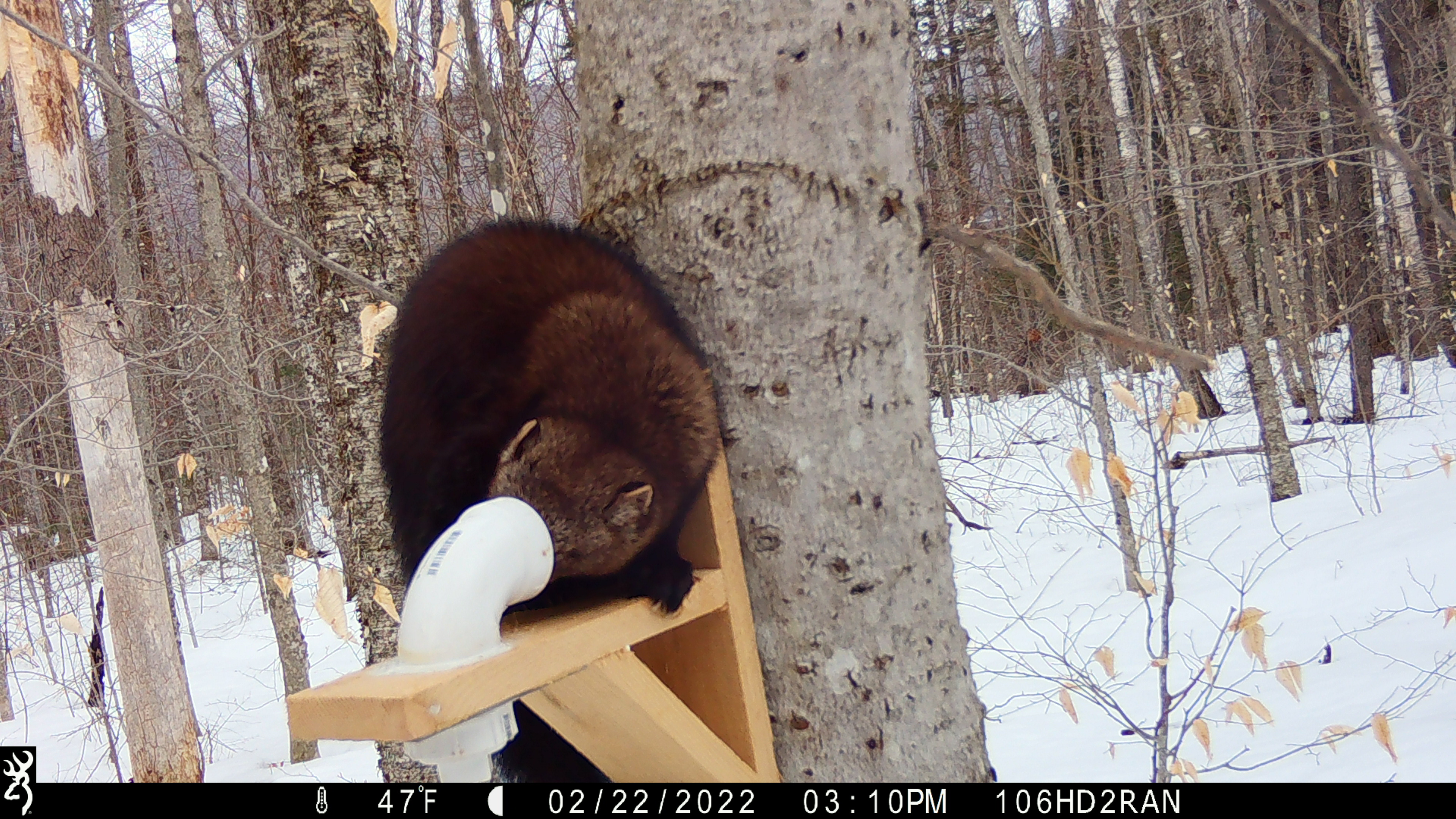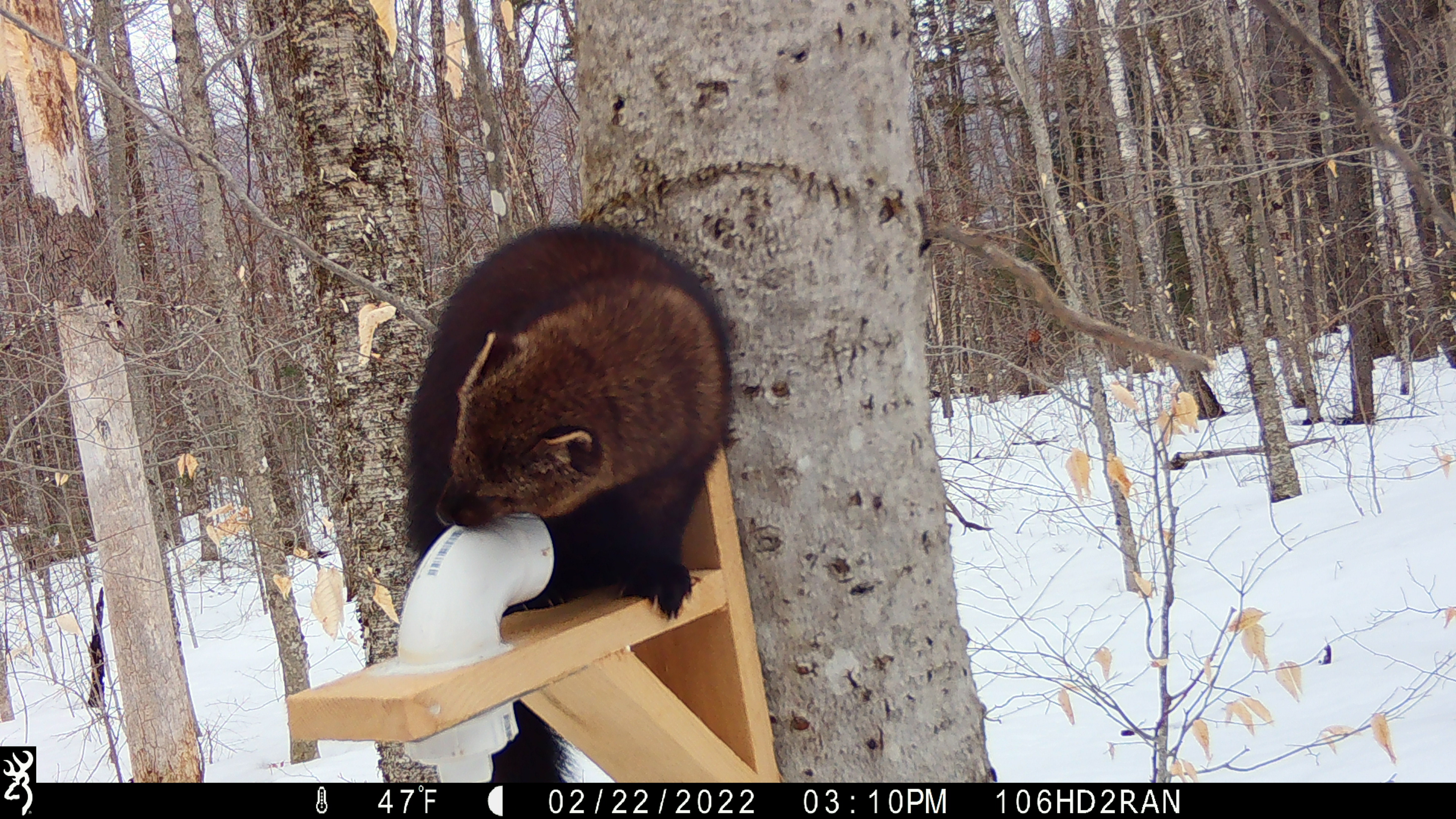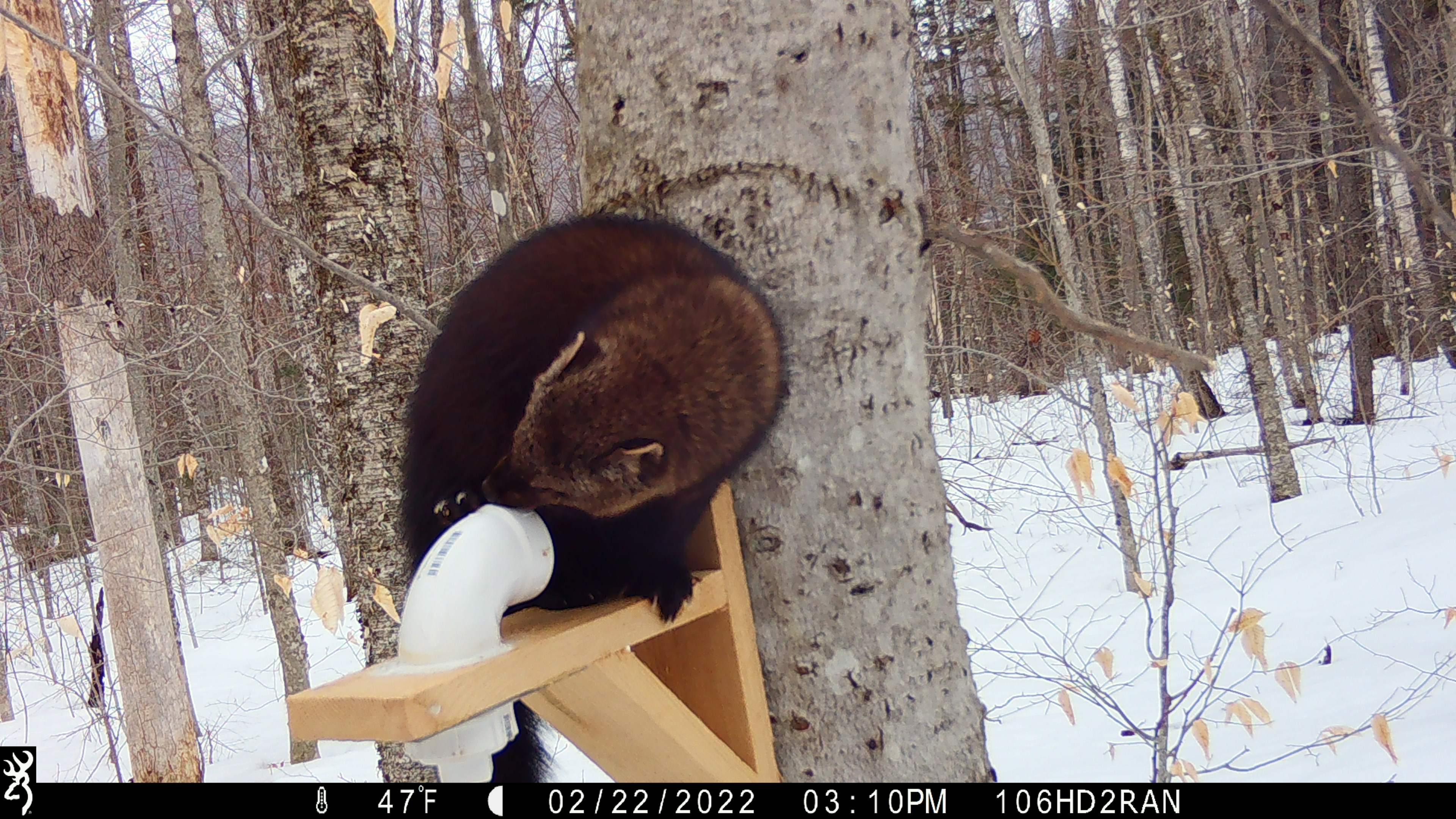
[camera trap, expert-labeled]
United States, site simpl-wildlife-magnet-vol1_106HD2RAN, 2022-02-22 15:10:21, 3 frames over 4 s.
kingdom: Animalia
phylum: Chordata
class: Mammalia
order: Carnivora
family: Mustelidae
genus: Pekania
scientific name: Pekania pennanti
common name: fisher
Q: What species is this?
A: Fisher (Pekania pennanti).